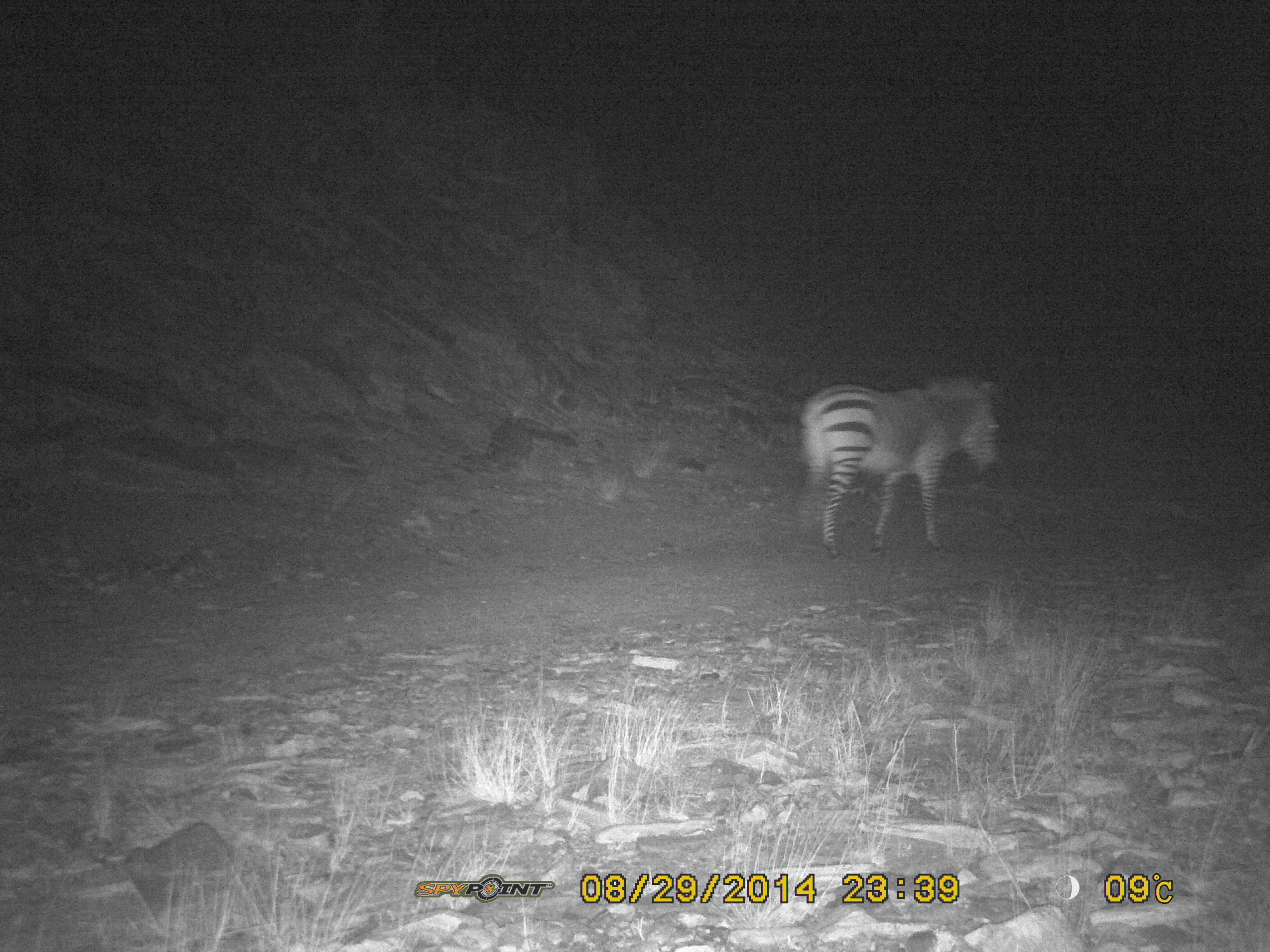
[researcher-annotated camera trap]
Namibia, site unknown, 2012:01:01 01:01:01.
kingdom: Animalia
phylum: Chordata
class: Mammalia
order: Perissodactyla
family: Equidae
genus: Equus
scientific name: Equus zebra hartmannae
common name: hartmann's mountain zebra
Equus zebra hartmannae (hartmann's mountain zebra).